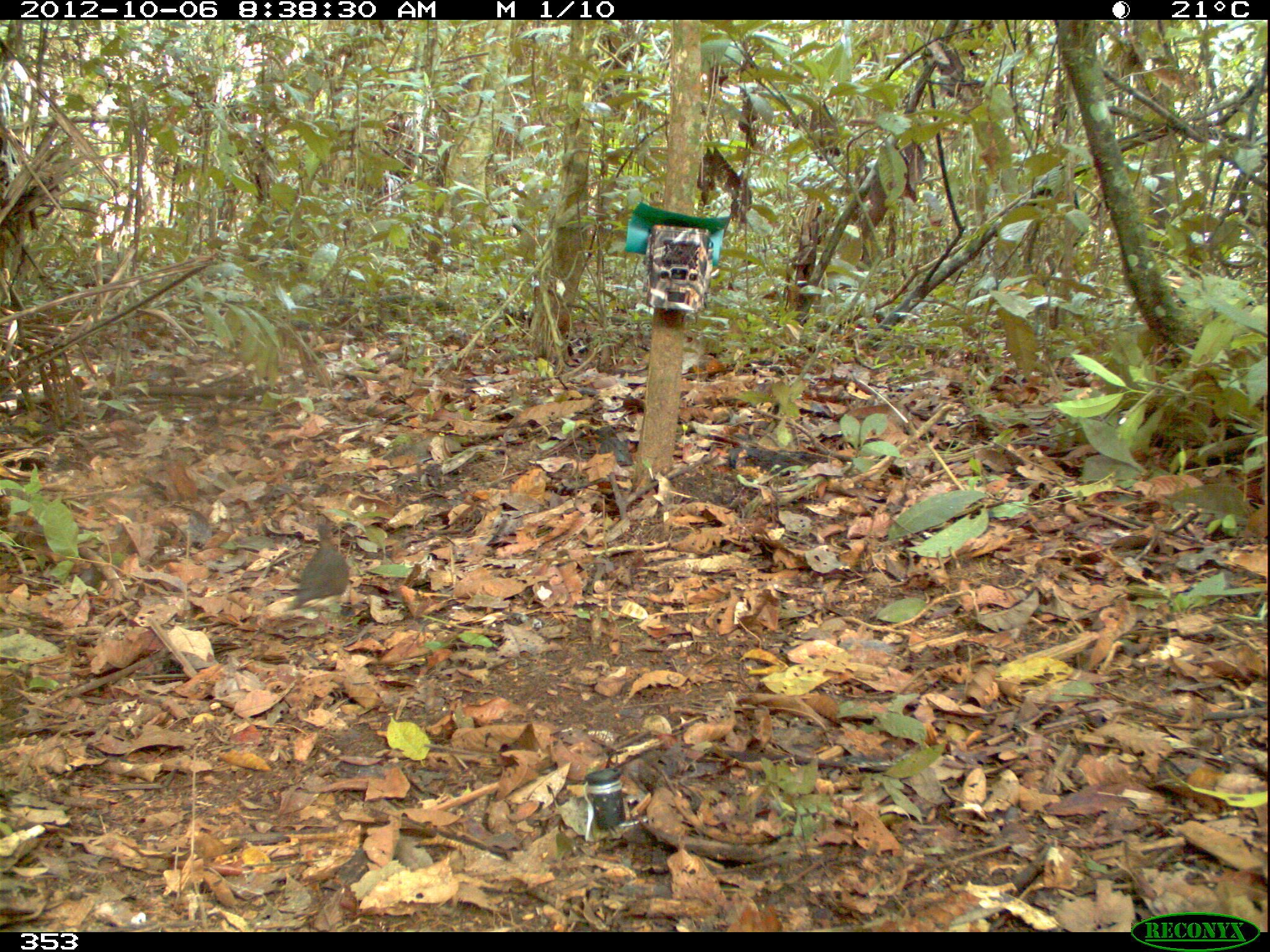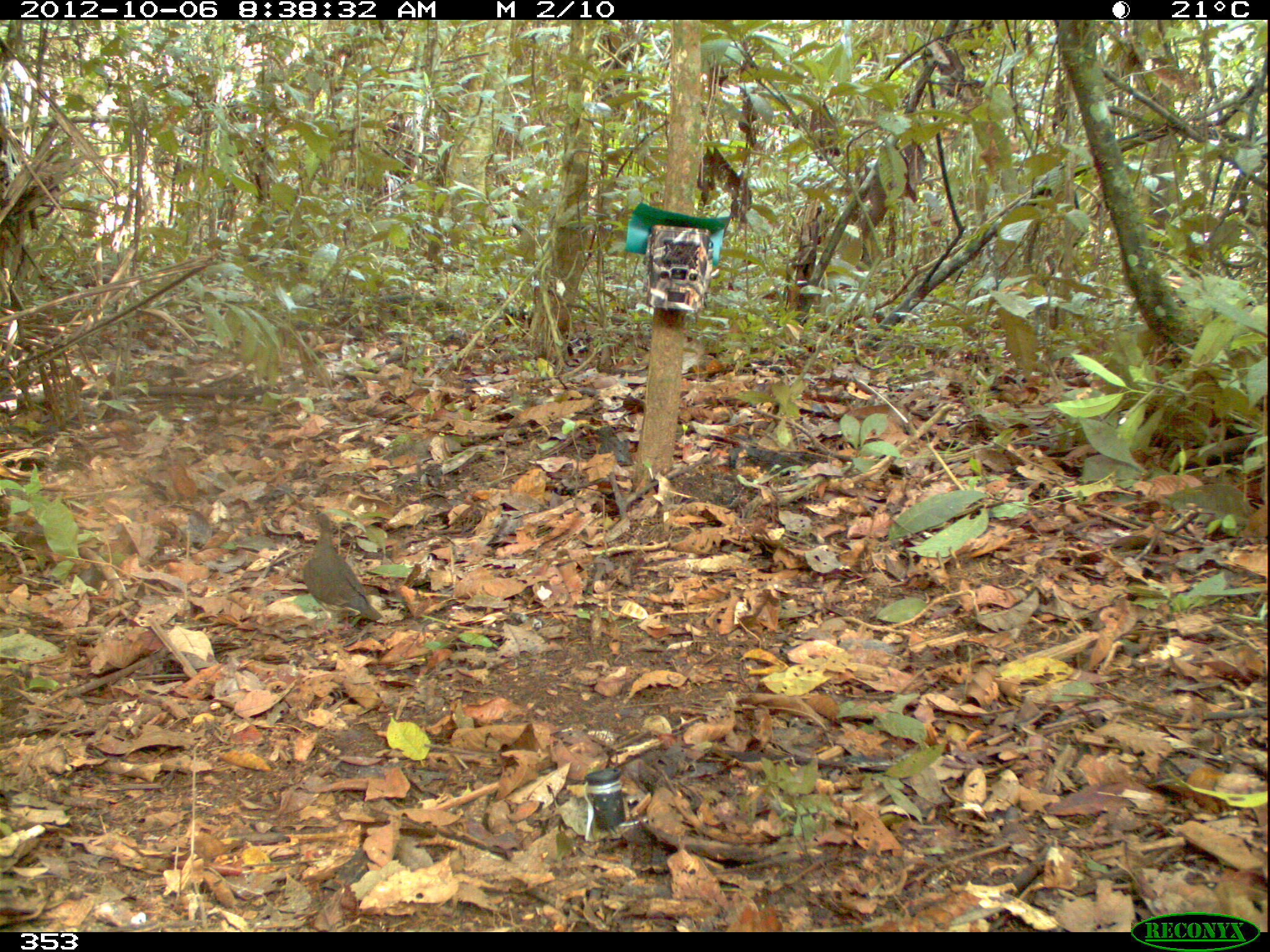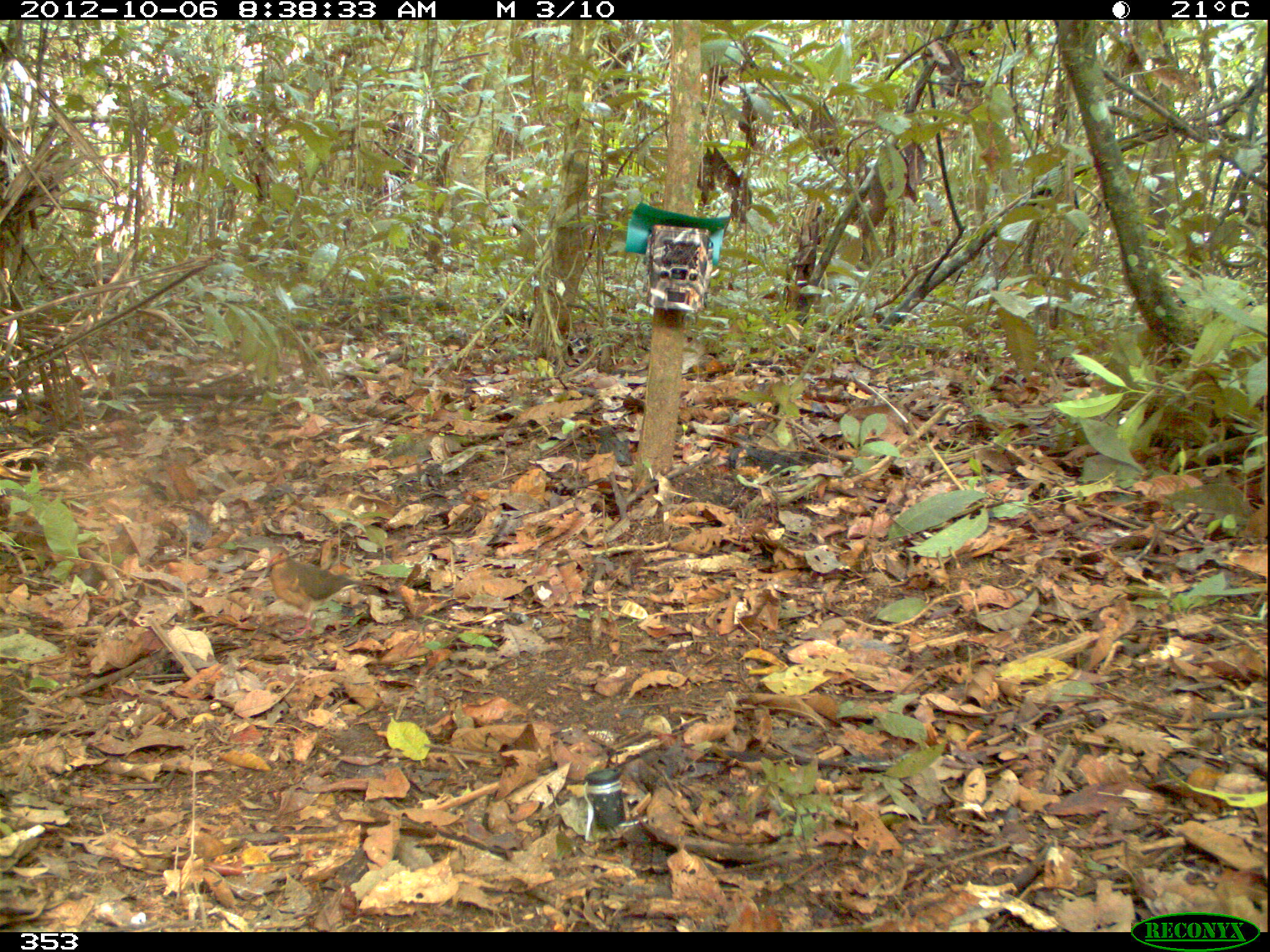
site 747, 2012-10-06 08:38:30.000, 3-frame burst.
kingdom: Animalia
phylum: Chordata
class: Aves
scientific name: Aves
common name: bird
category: unknown bird